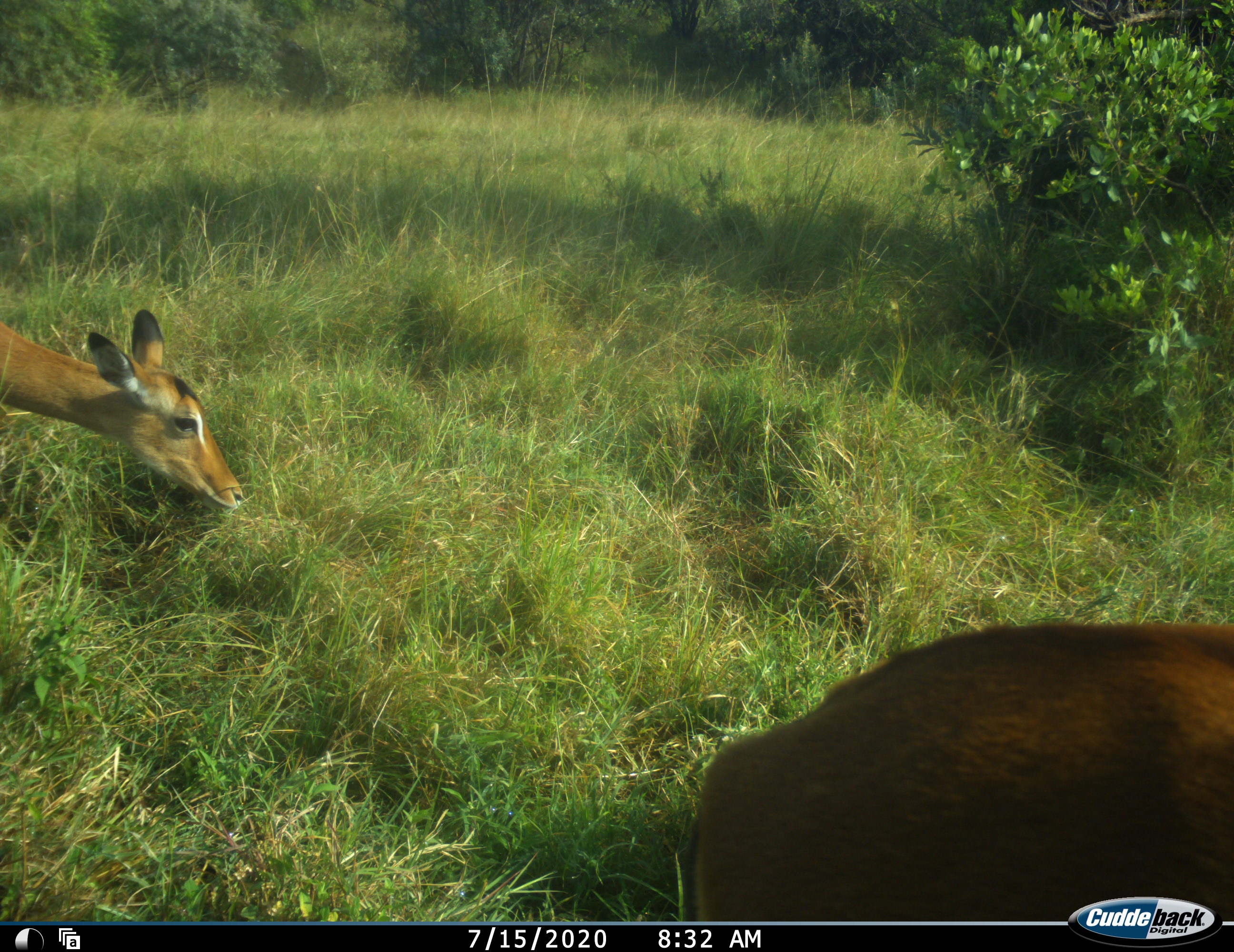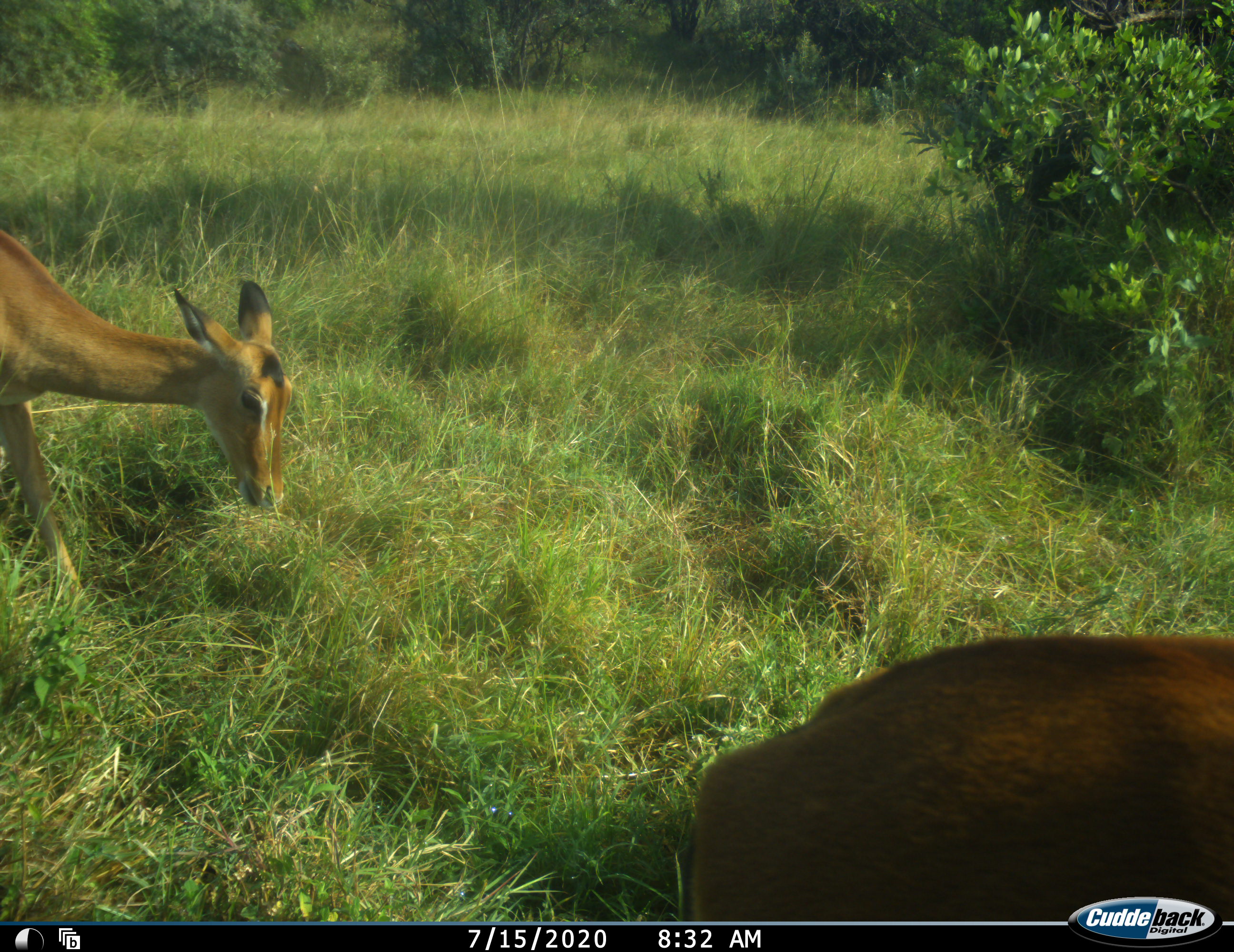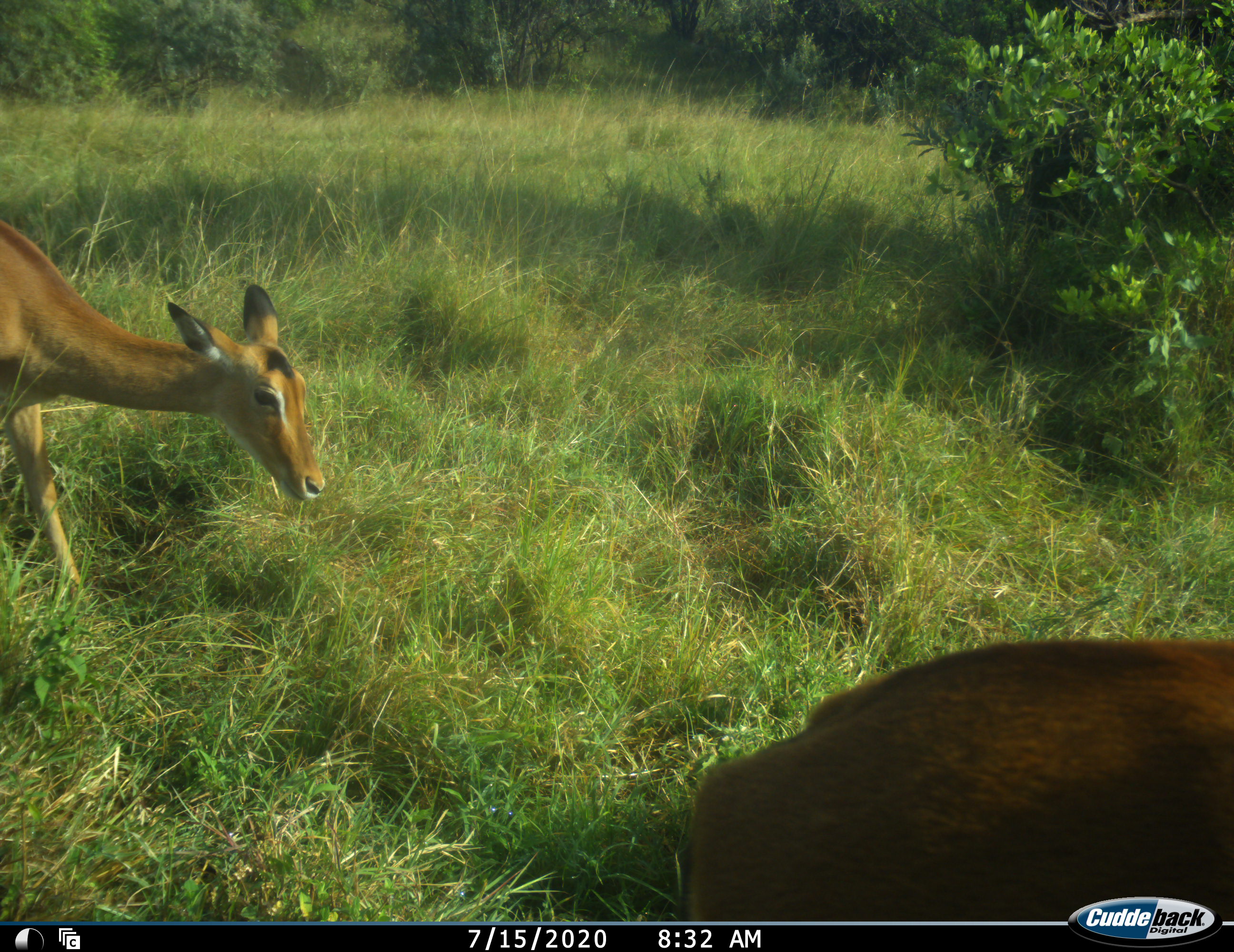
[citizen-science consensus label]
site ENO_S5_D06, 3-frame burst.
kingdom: Animalia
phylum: Chordata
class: Mammalia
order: Artiodactyla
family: Bovidae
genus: Aepyceros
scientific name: Aepyceros melampus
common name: impala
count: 2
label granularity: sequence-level